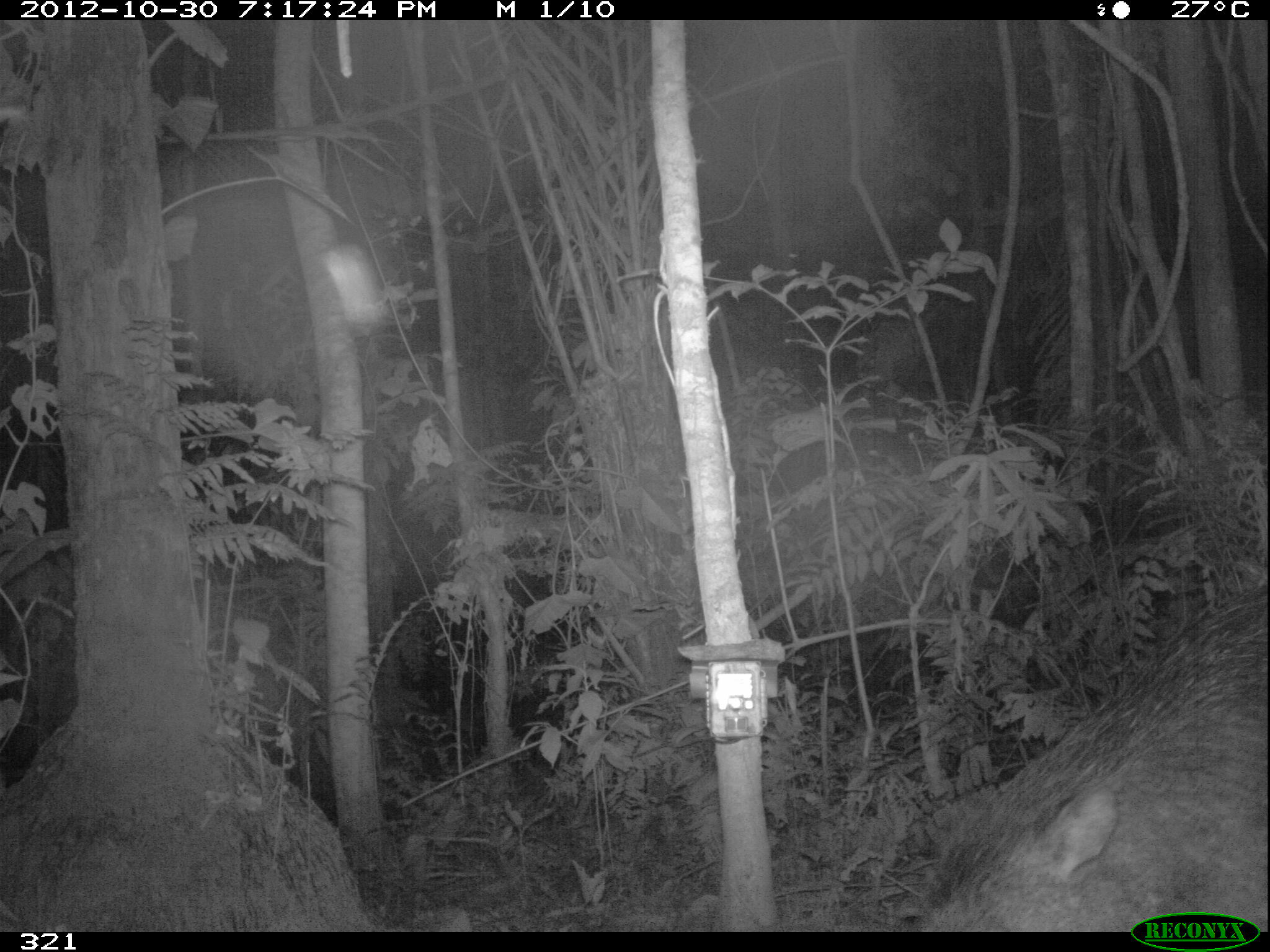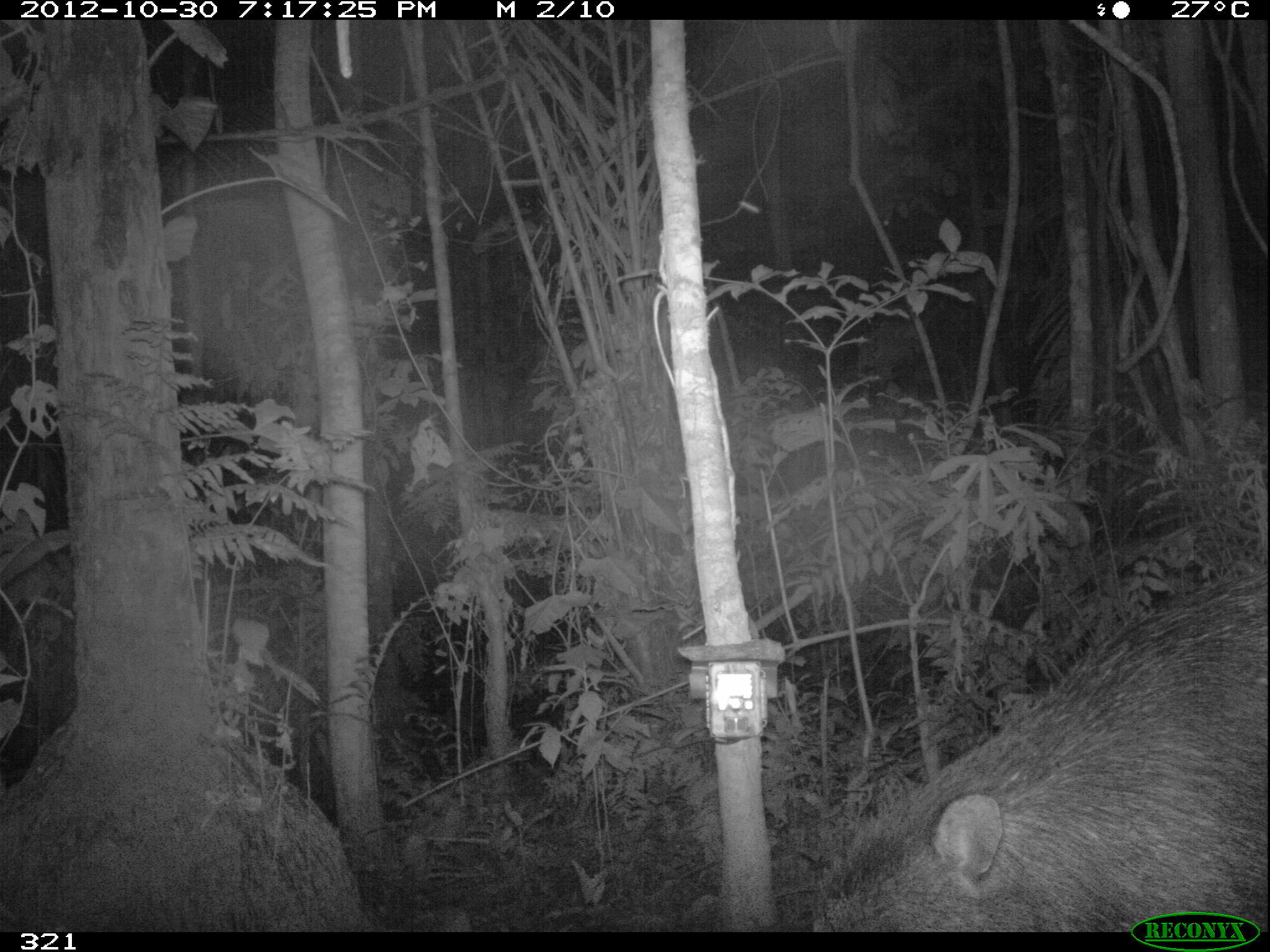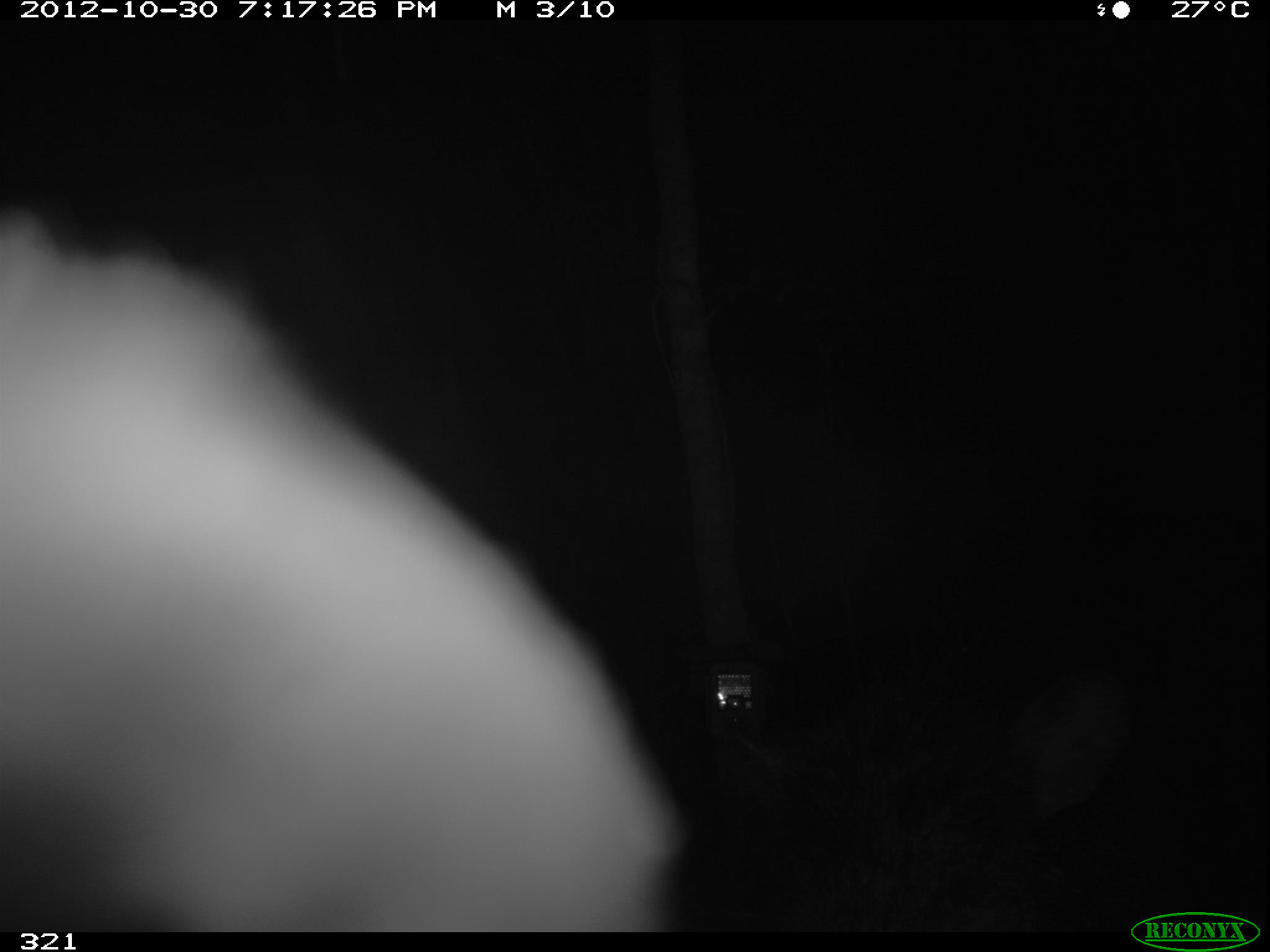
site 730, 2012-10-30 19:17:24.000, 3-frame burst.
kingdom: Animalia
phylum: Chordata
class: Mammalia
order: Artiodactyla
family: Tayassuidae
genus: Tayassu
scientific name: Tayassu pecari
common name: white-lipped peccary